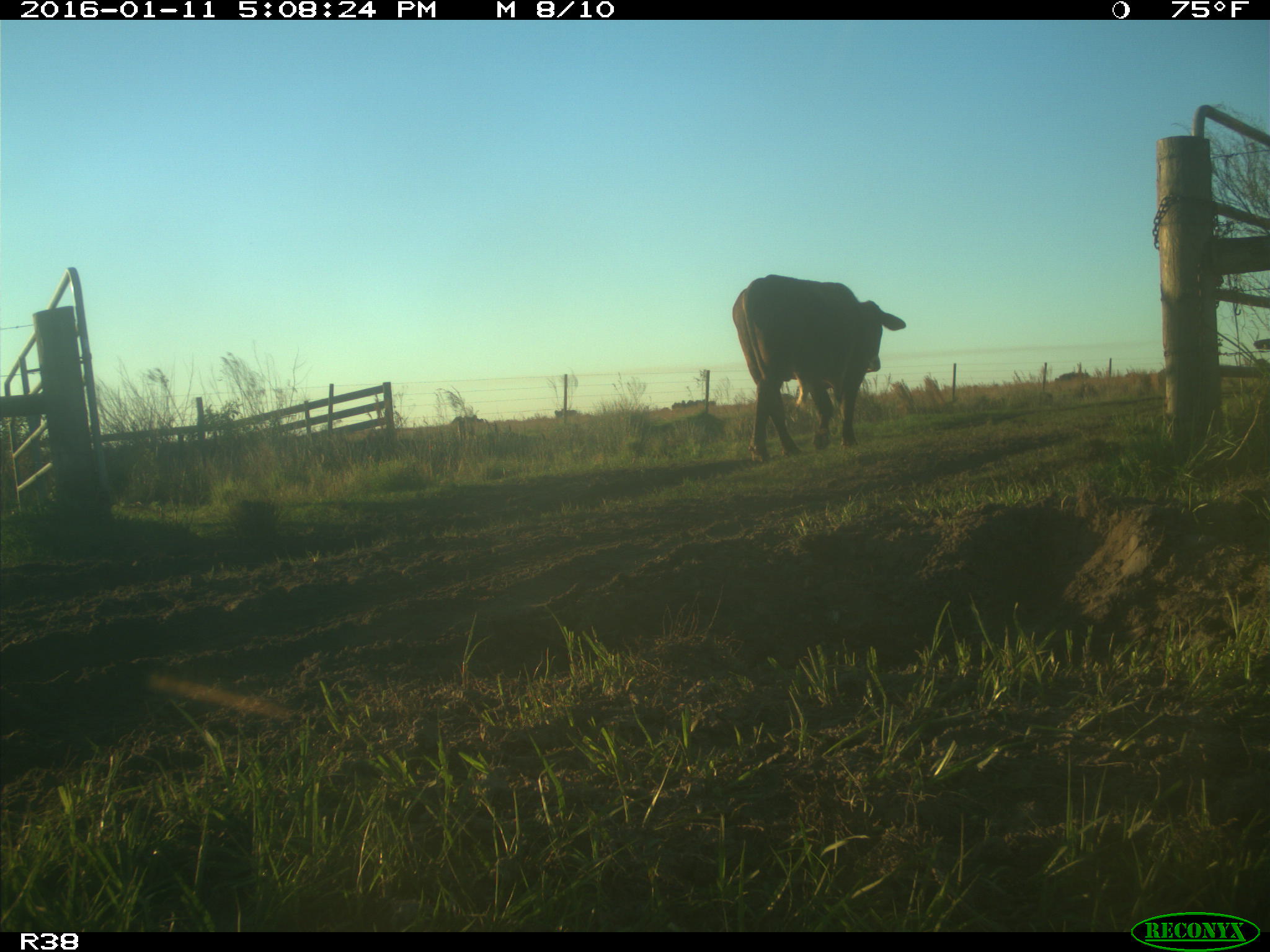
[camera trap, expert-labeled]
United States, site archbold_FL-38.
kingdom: Animalia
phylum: Chordata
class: Mammalia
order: Artiodactyla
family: Bovidae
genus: Bos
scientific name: Bos taurus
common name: domestic cow